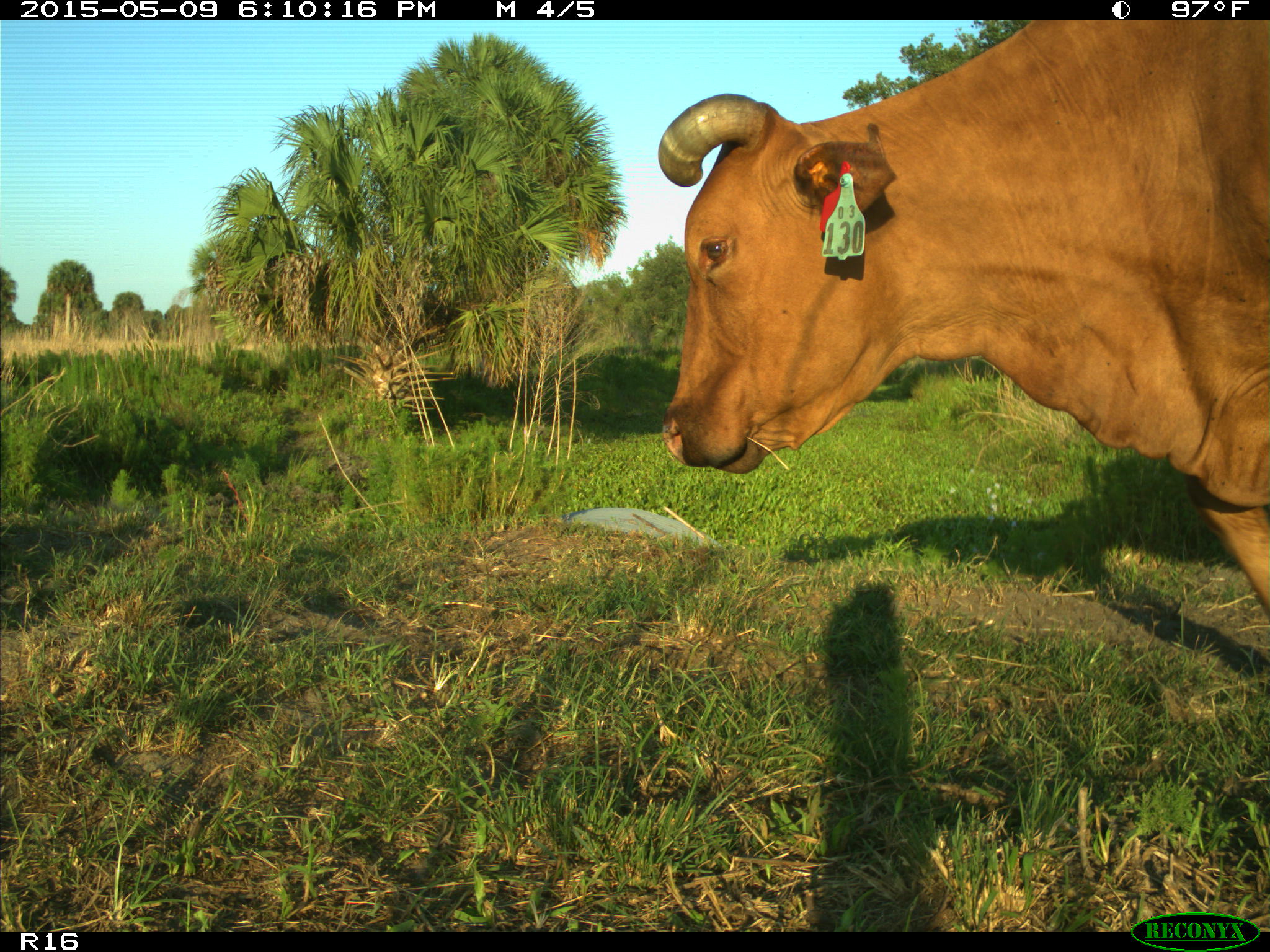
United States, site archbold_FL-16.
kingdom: Animalia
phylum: Chordata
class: Mammalia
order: Artiodactyla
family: Suidae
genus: Sus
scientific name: Sus scrofa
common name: wild boar